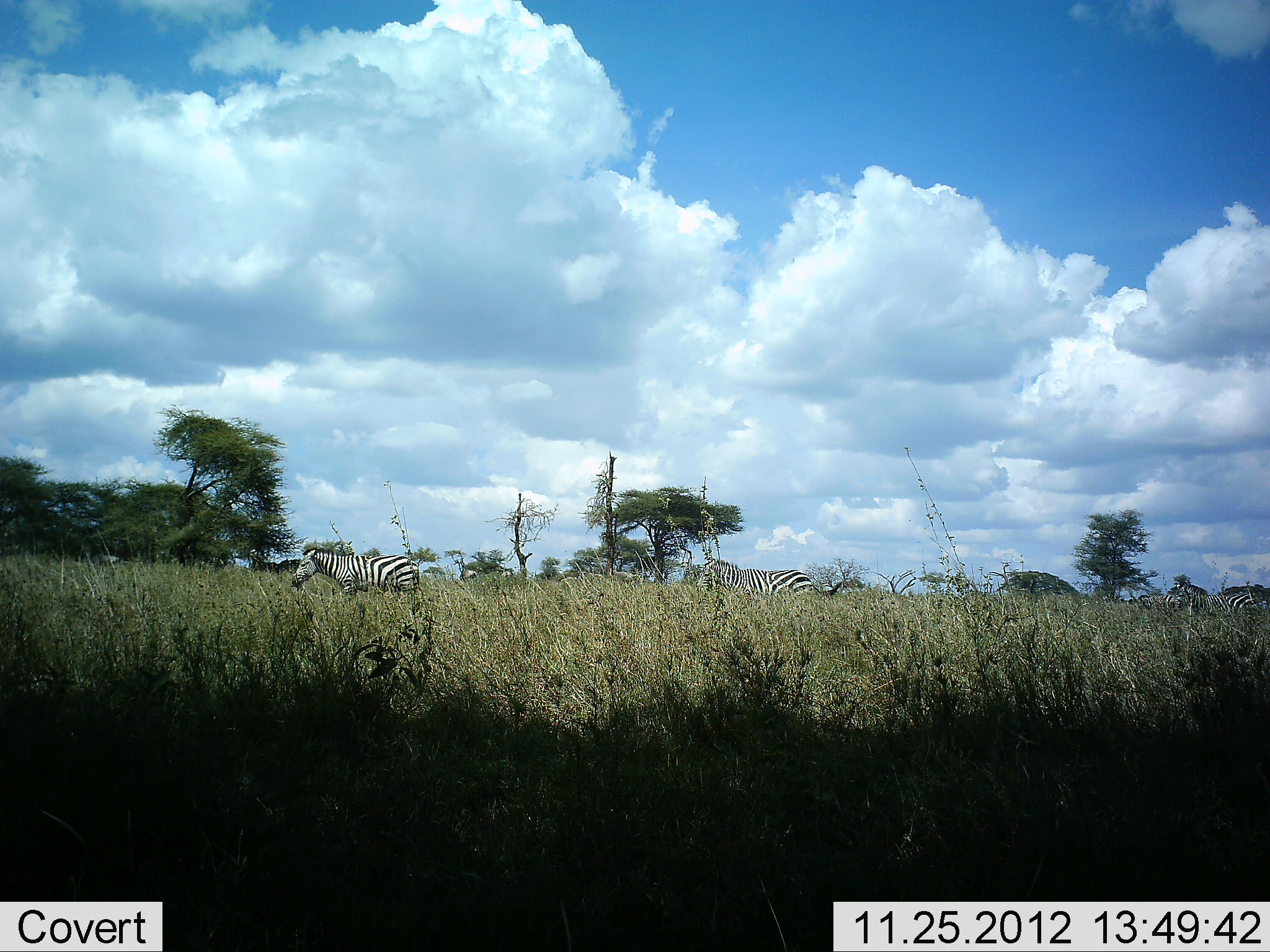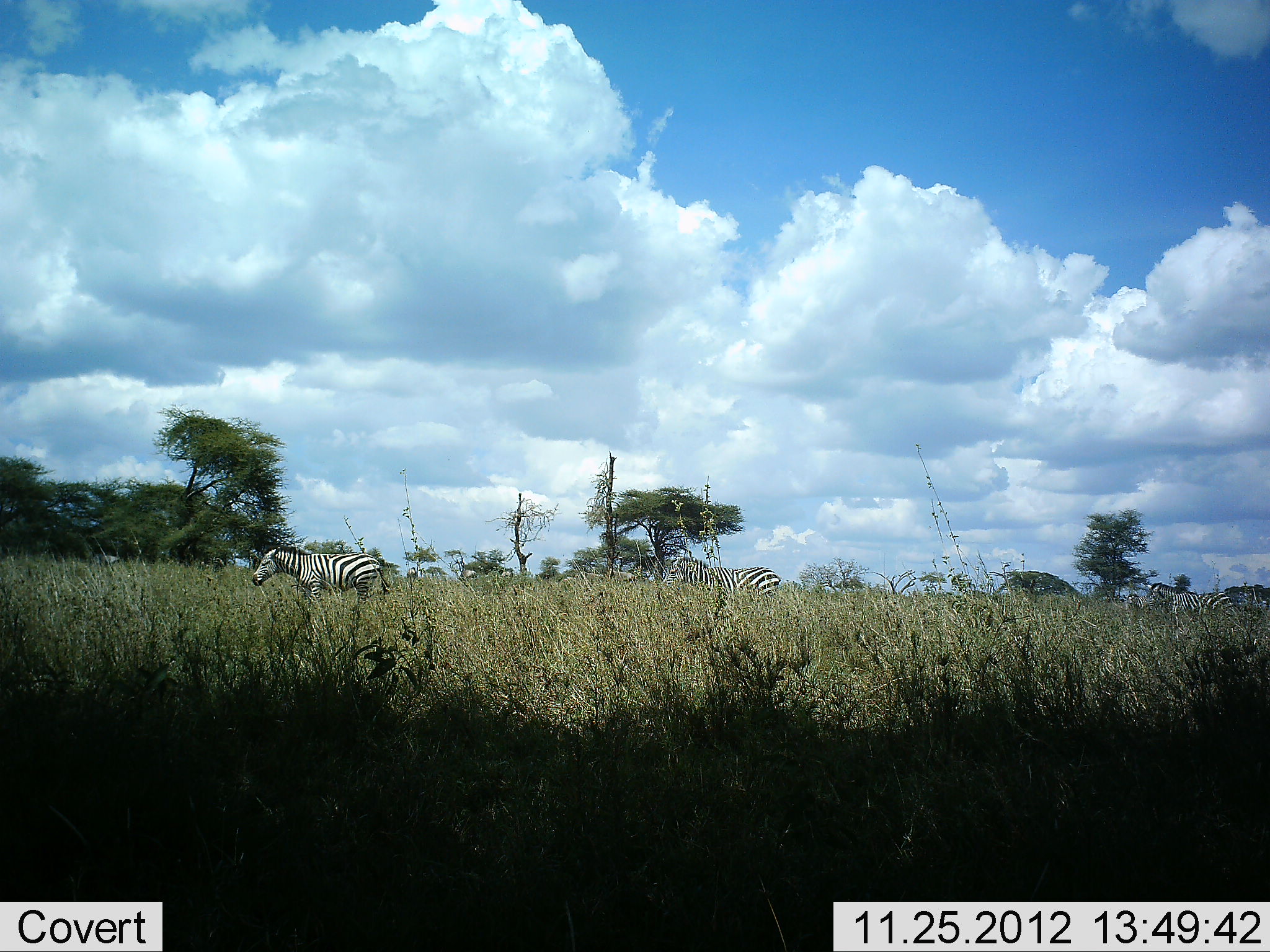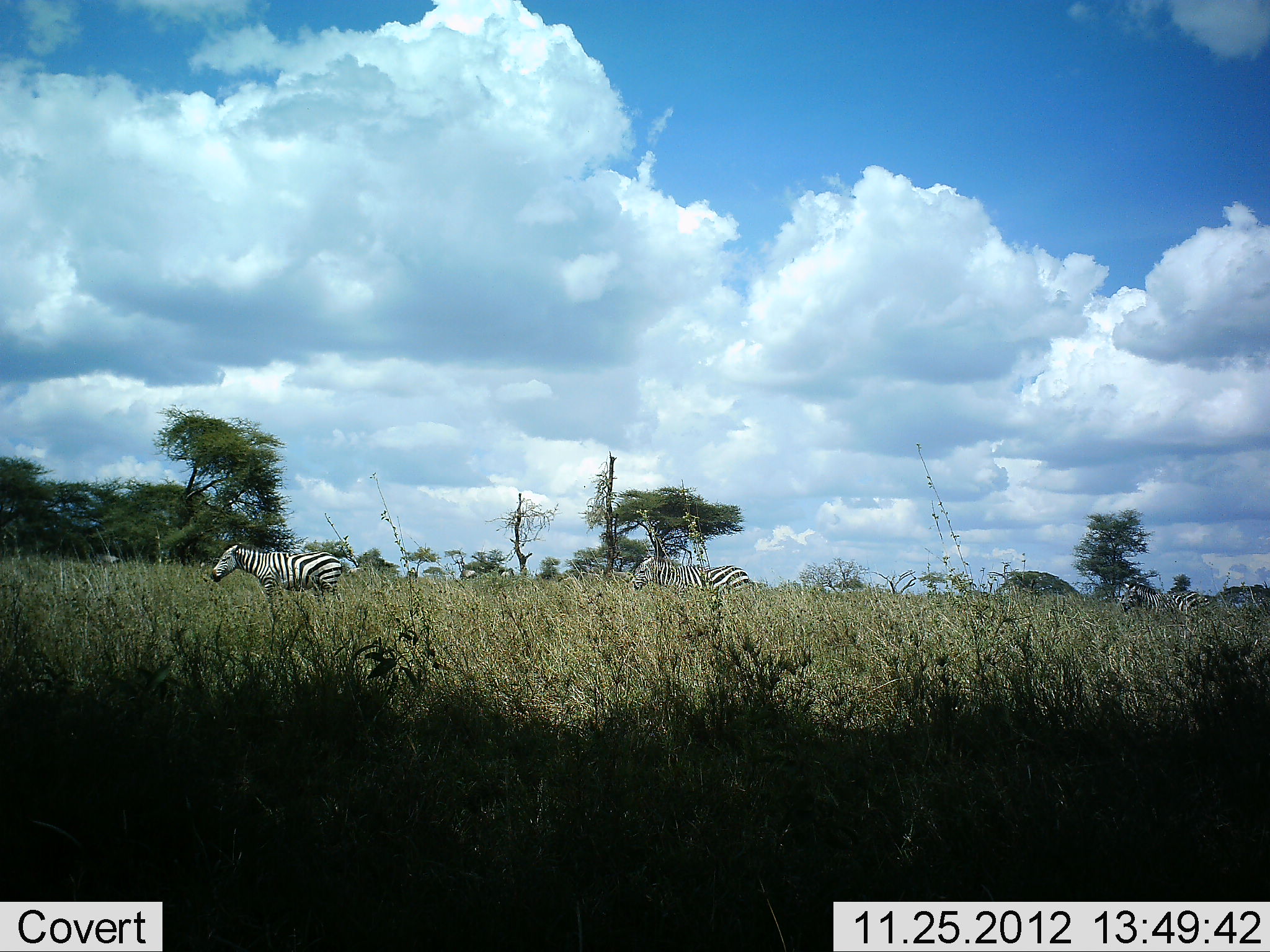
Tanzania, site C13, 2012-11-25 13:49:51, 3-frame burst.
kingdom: Animalia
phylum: Chordata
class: Mammalia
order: Perissodactyla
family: Equidae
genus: Equus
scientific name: Equus quagga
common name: plains zebra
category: zebra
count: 3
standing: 10%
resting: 0%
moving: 90%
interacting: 0%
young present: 0%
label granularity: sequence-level